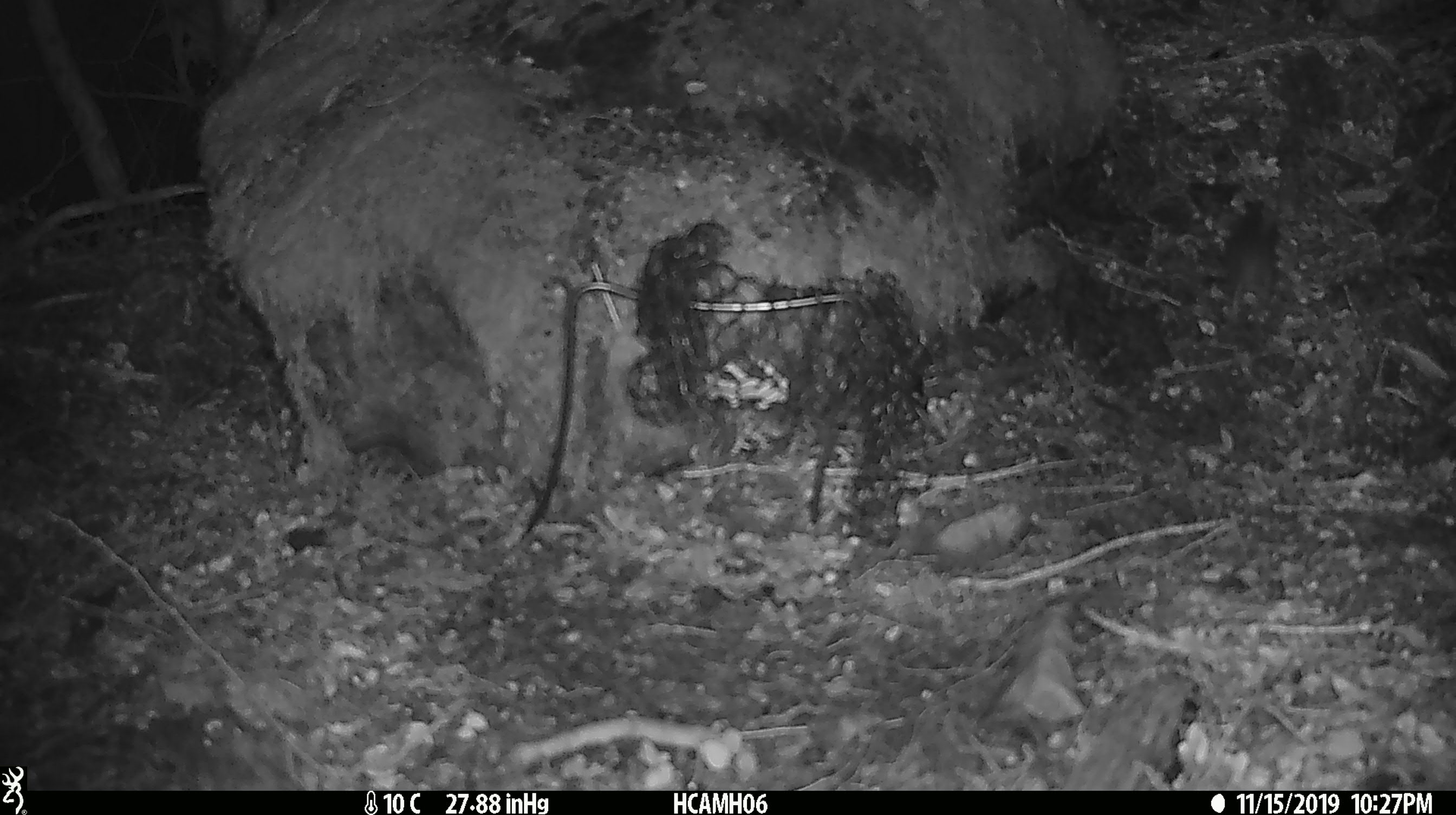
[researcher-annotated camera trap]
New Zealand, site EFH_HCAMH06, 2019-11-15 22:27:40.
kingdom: Animalia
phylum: Chordata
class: Mammalia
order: Rodentia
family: Muridae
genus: Mus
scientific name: Mus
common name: mouse